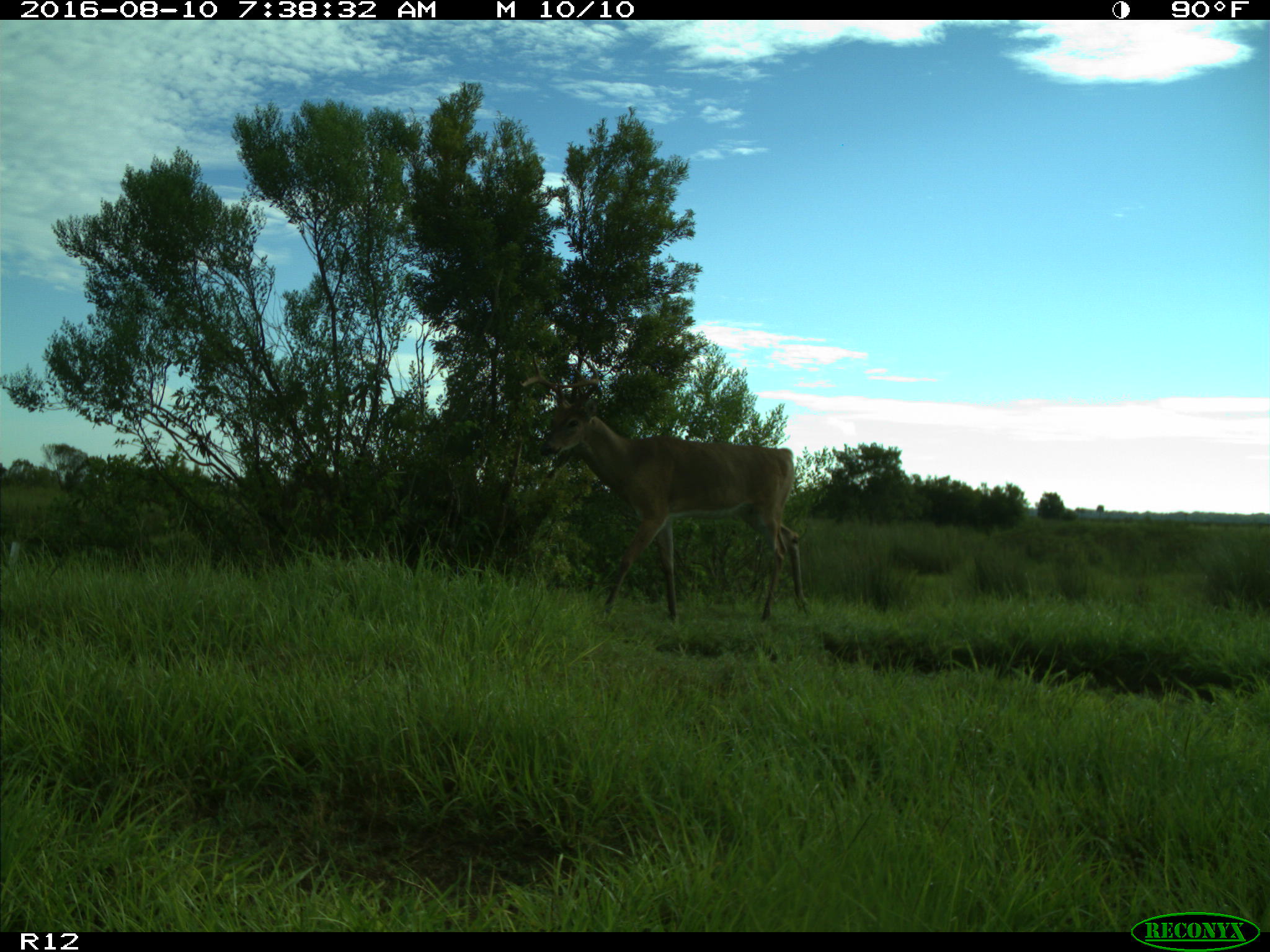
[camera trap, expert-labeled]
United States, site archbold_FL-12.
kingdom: Animalia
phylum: Chordata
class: Mammalia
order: Artiodactyla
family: Cervidae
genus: Odocoileus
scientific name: Odocoileus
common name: deer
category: unidentified deer